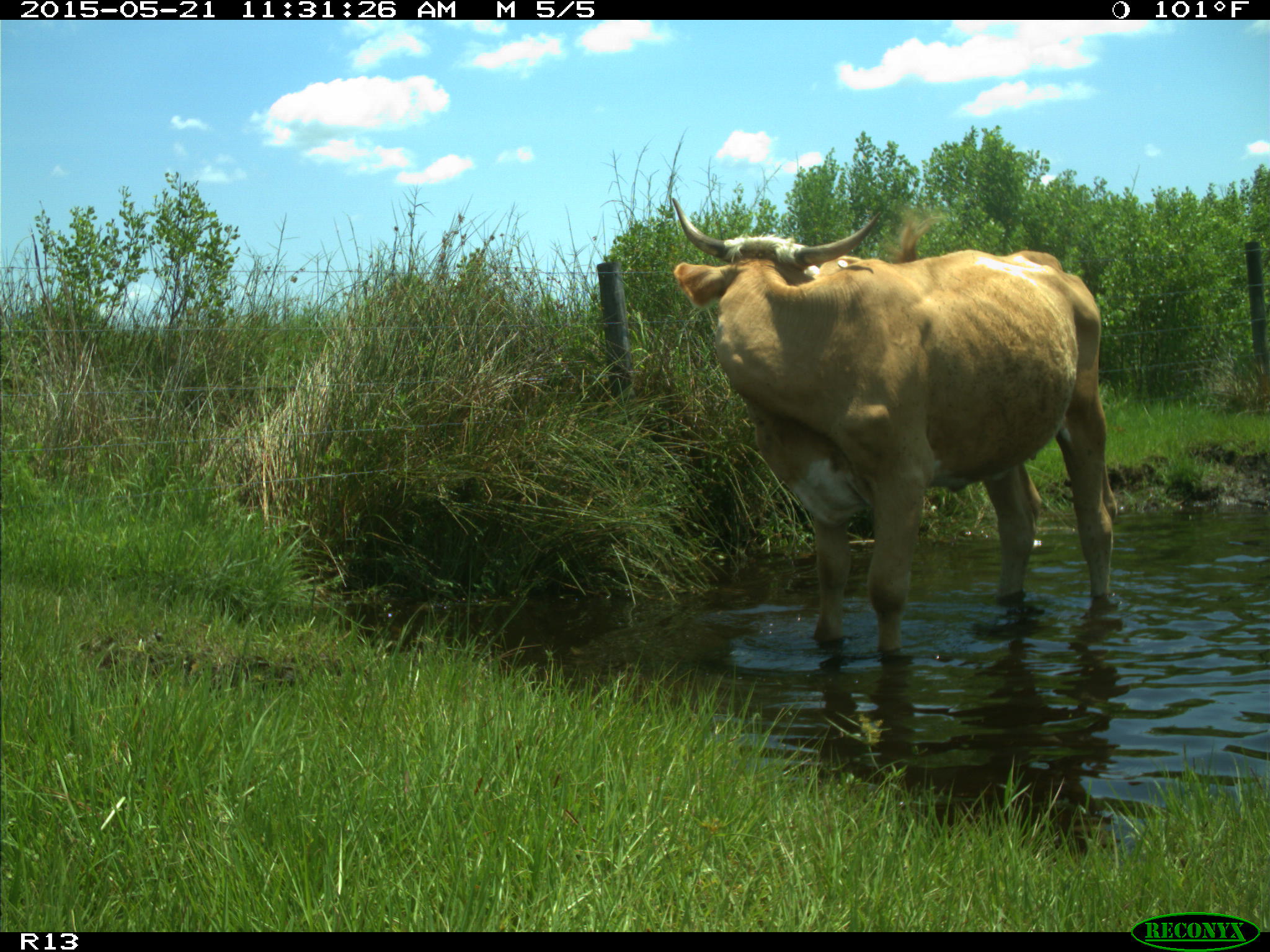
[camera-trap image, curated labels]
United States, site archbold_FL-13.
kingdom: Animalia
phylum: Chordata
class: Mammalia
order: Artiodactyla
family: Bovidae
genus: Bos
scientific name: Bos taurus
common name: domestic cow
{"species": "Bos taurus (domestic cow)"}